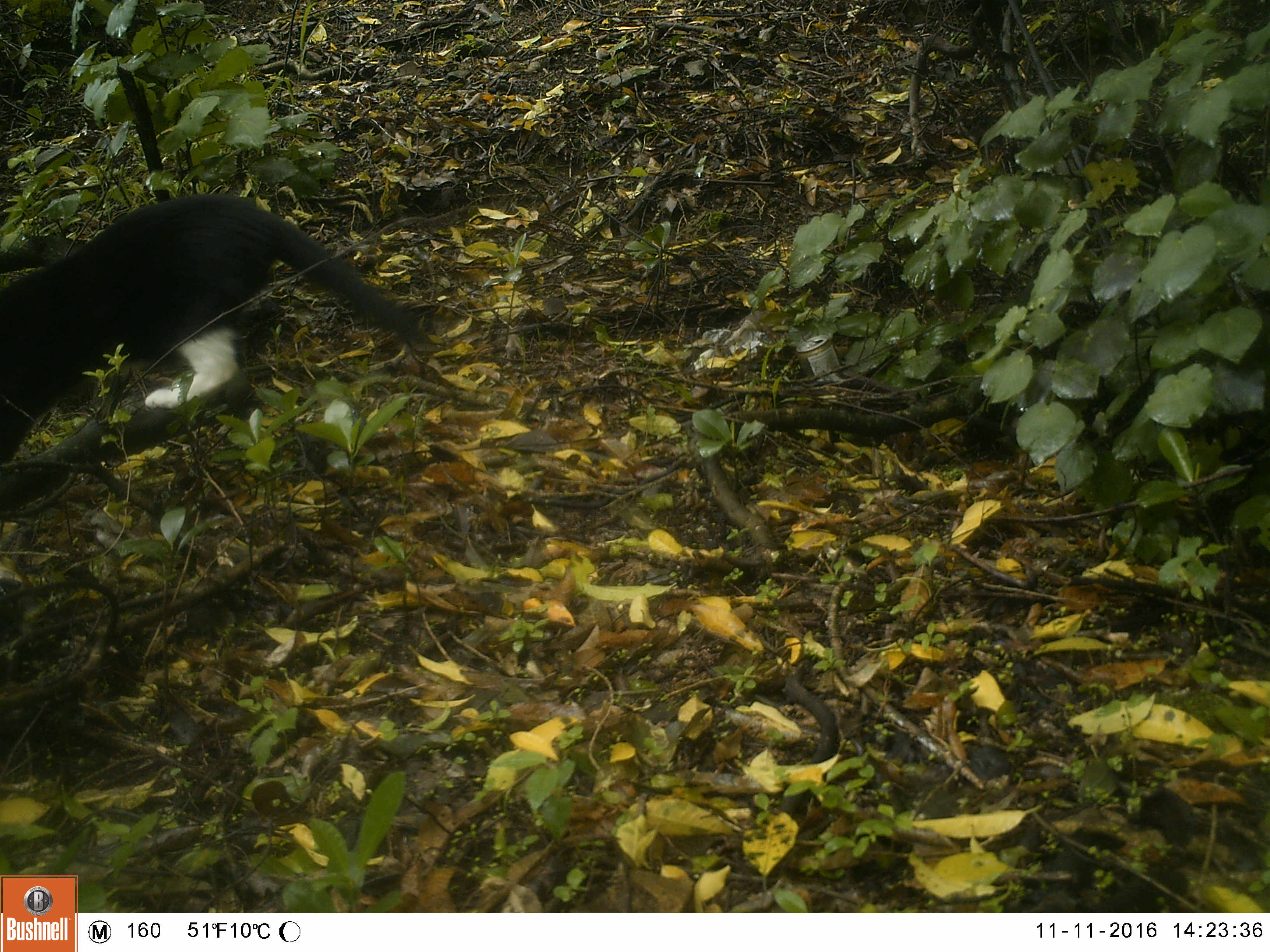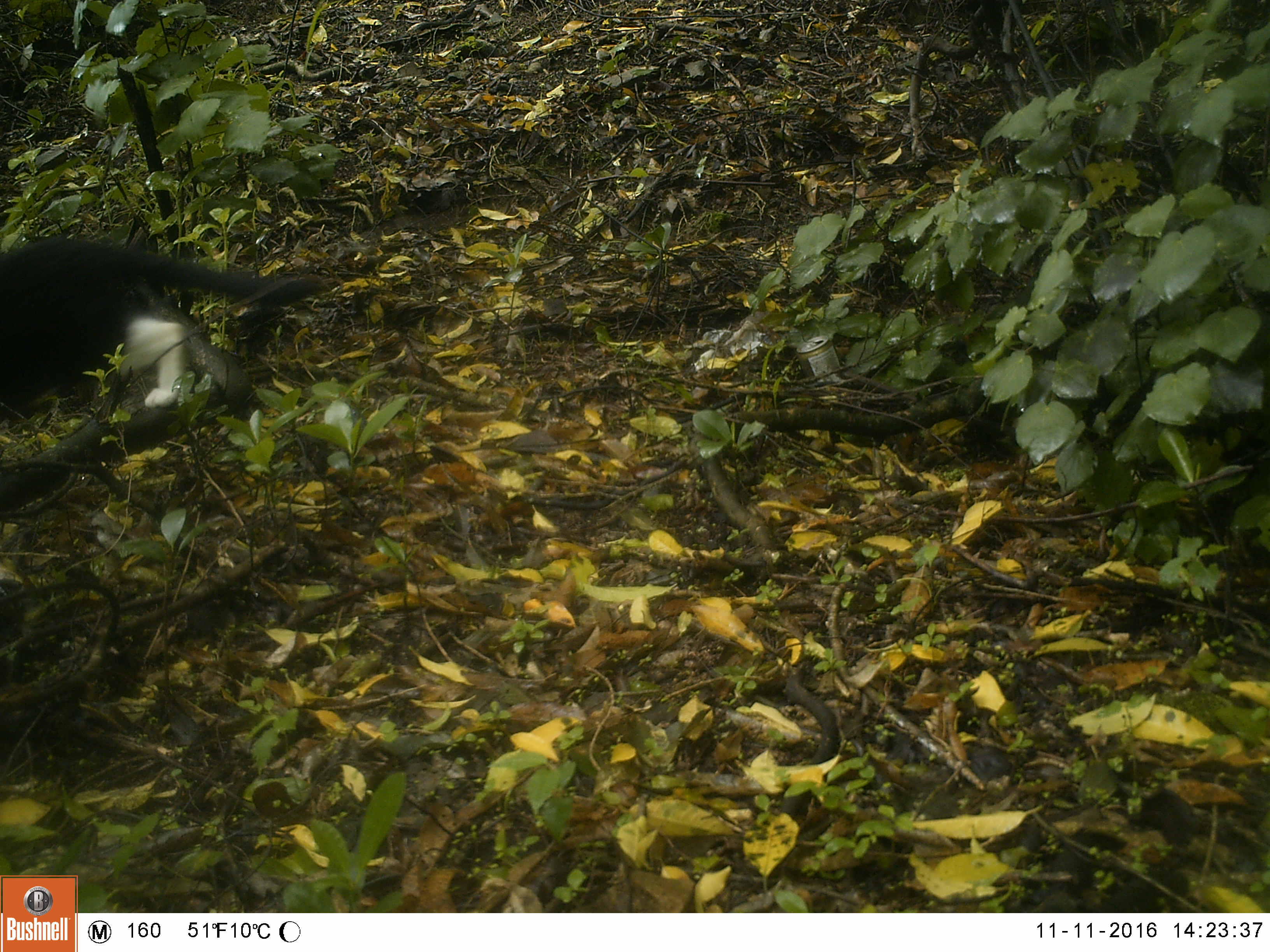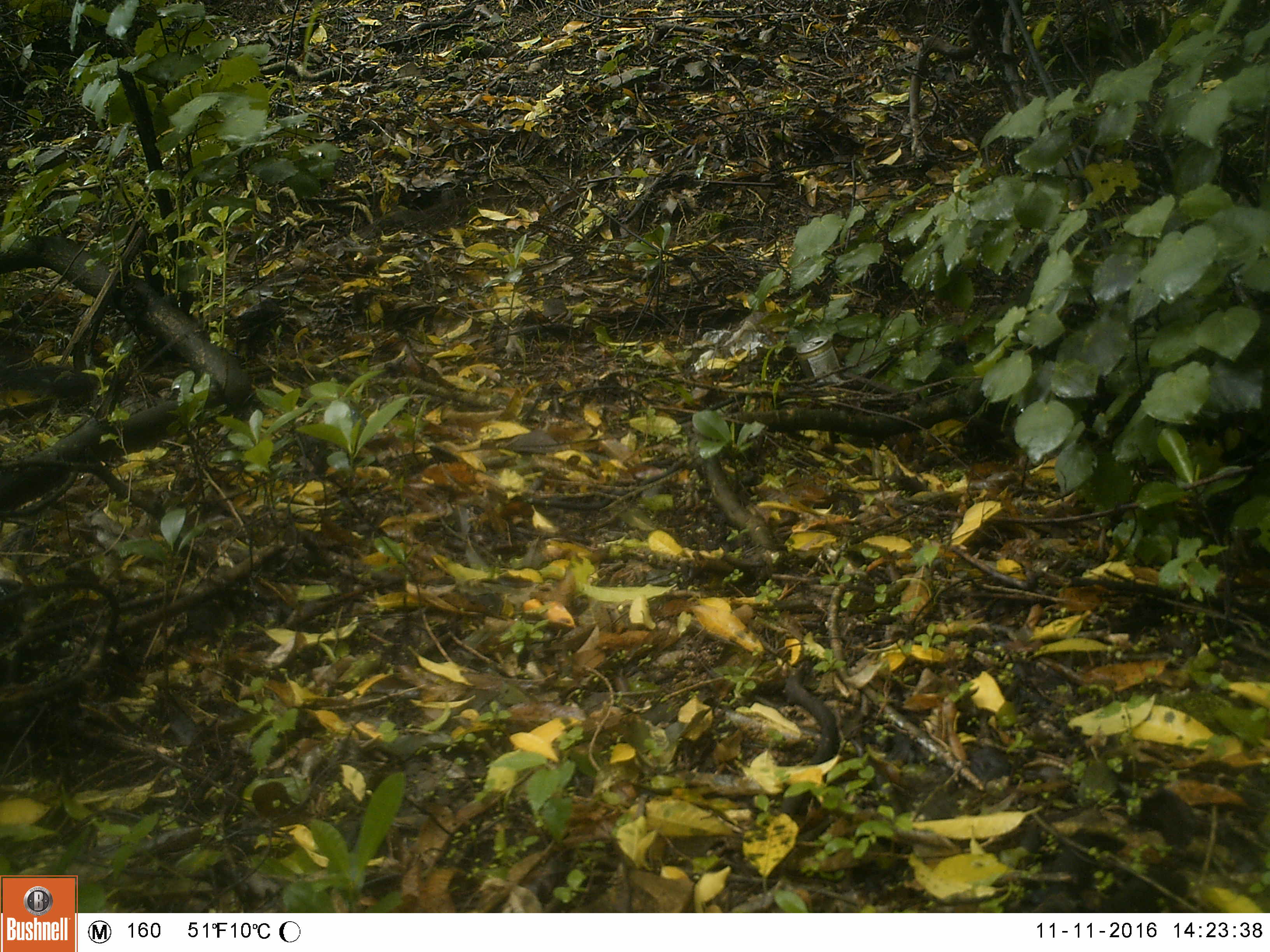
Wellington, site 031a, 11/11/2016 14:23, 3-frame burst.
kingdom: Animalia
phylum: Chordata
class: Mammalia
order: Carnivora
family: Felidae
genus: Felis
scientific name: Felis catus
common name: cat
Cat (Felis catus).